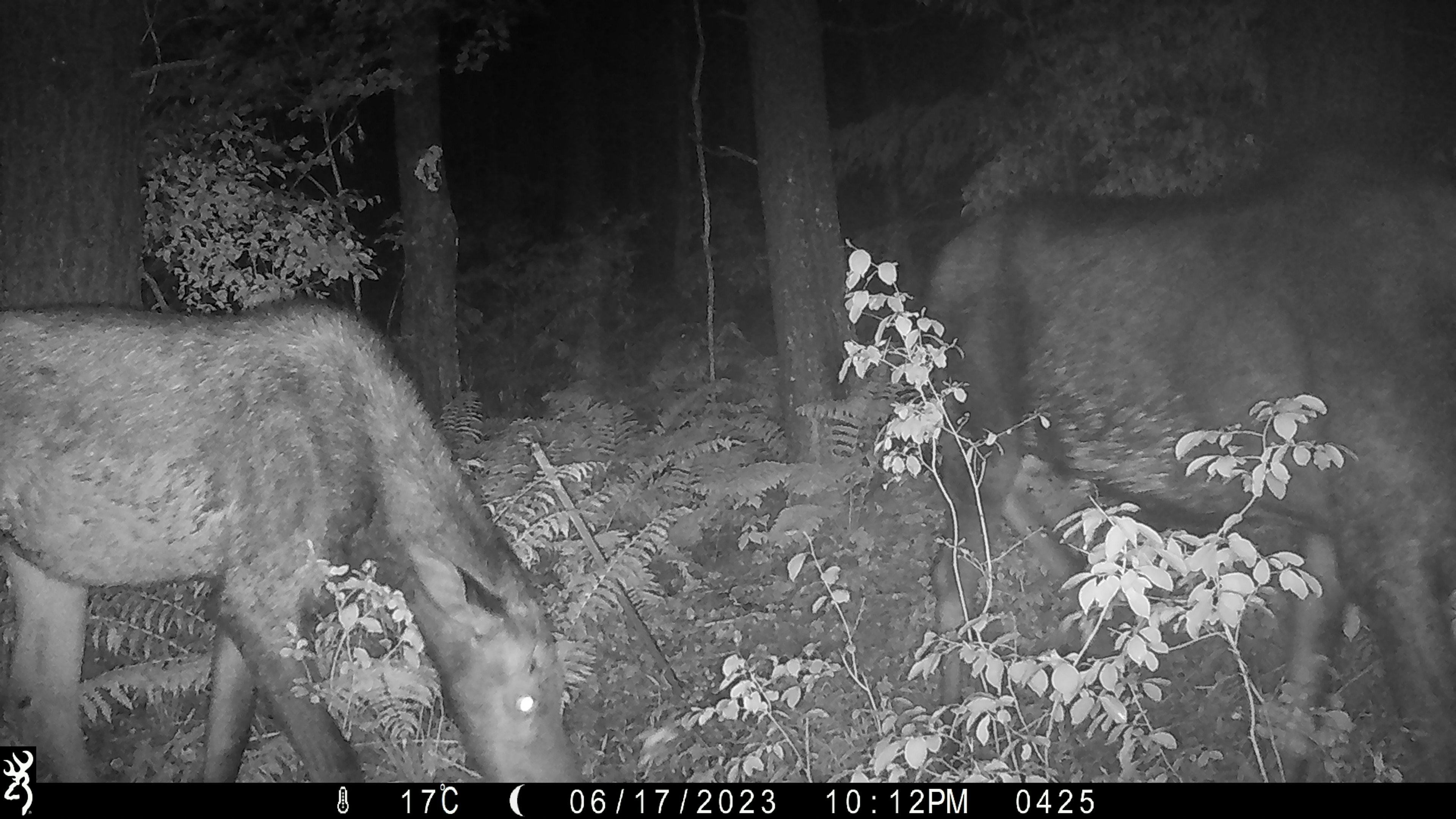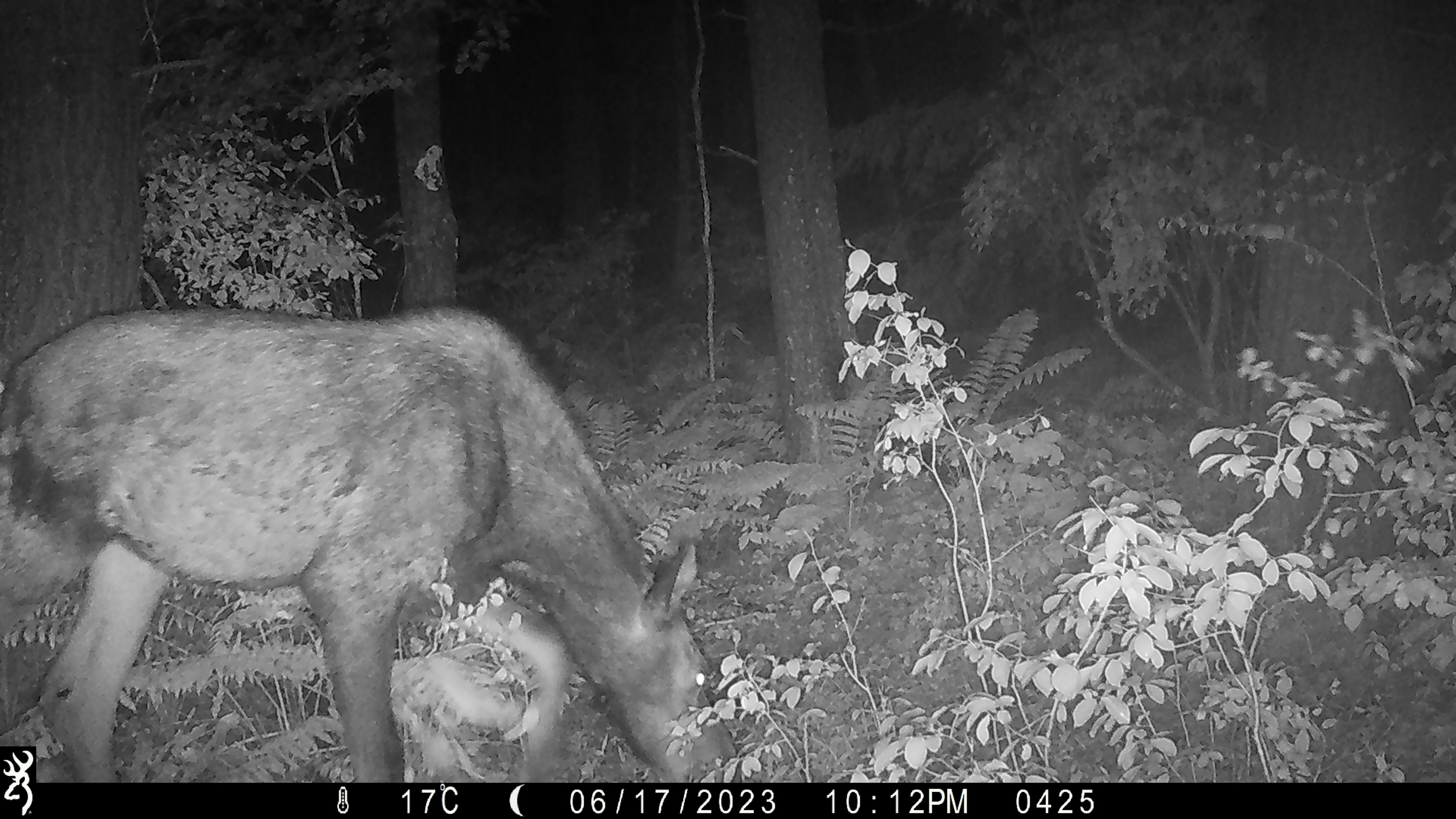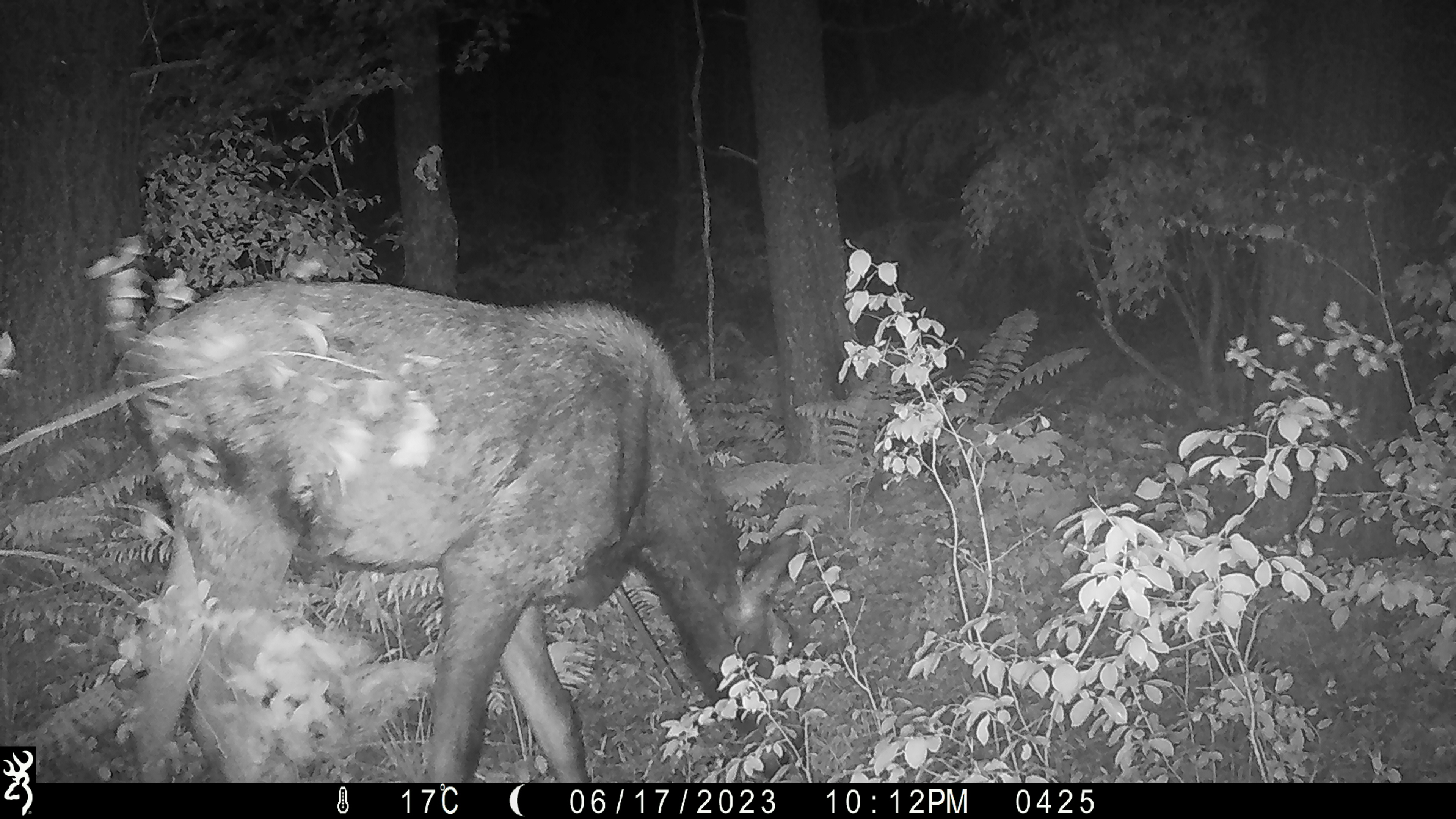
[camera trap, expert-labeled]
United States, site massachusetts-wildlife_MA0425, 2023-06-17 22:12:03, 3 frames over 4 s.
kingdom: Animalia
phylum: Chordata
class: Mammalia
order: Artiodactyla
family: Cervidae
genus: Alces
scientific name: Alces alces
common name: moose